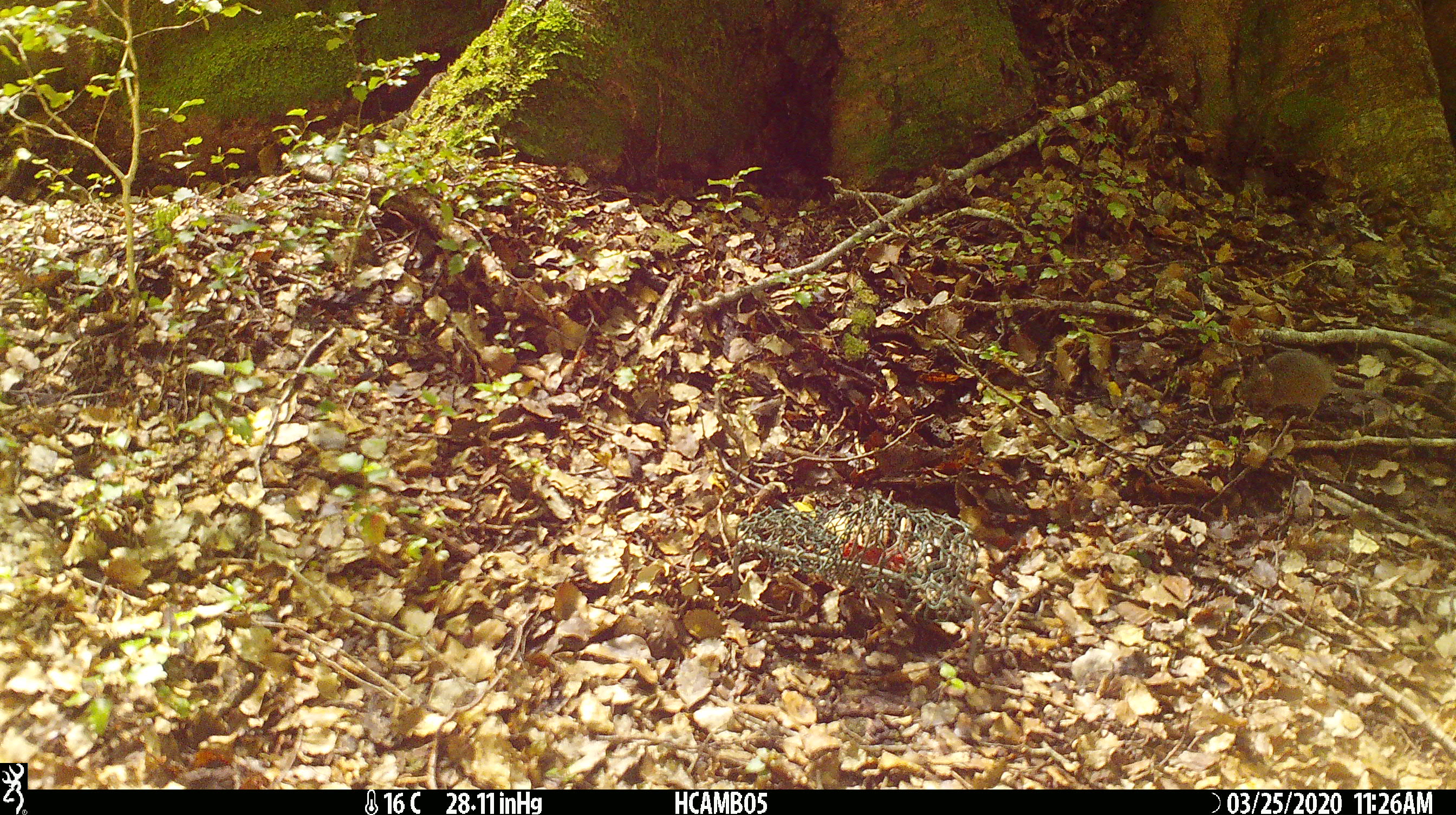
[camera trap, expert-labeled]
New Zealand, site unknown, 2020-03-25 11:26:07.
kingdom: Animalia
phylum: Chordata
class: Mammalia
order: Rodentia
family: Muridae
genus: Mus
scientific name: Mus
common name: mouse